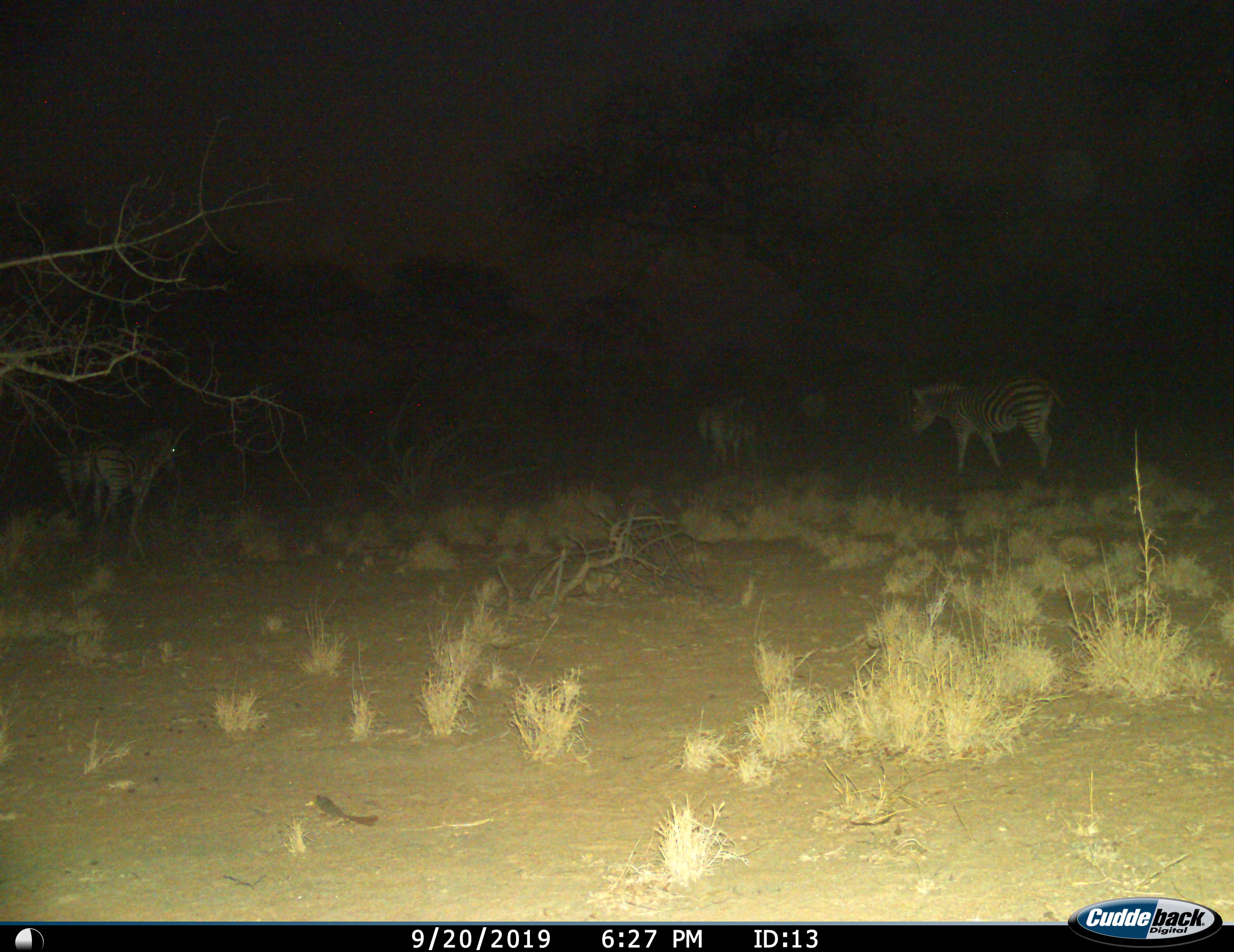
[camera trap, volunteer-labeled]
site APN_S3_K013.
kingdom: Animalia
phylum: Chordata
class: Mammalia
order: Perissodactyla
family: Equidae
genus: Equus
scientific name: Equus quagga burchellii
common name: burchell's zebra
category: zebraburchells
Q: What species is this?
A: Zebraburchells (burchell's zebra) (Equus quagga burchellii).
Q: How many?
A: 4.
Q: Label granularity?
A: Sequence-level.